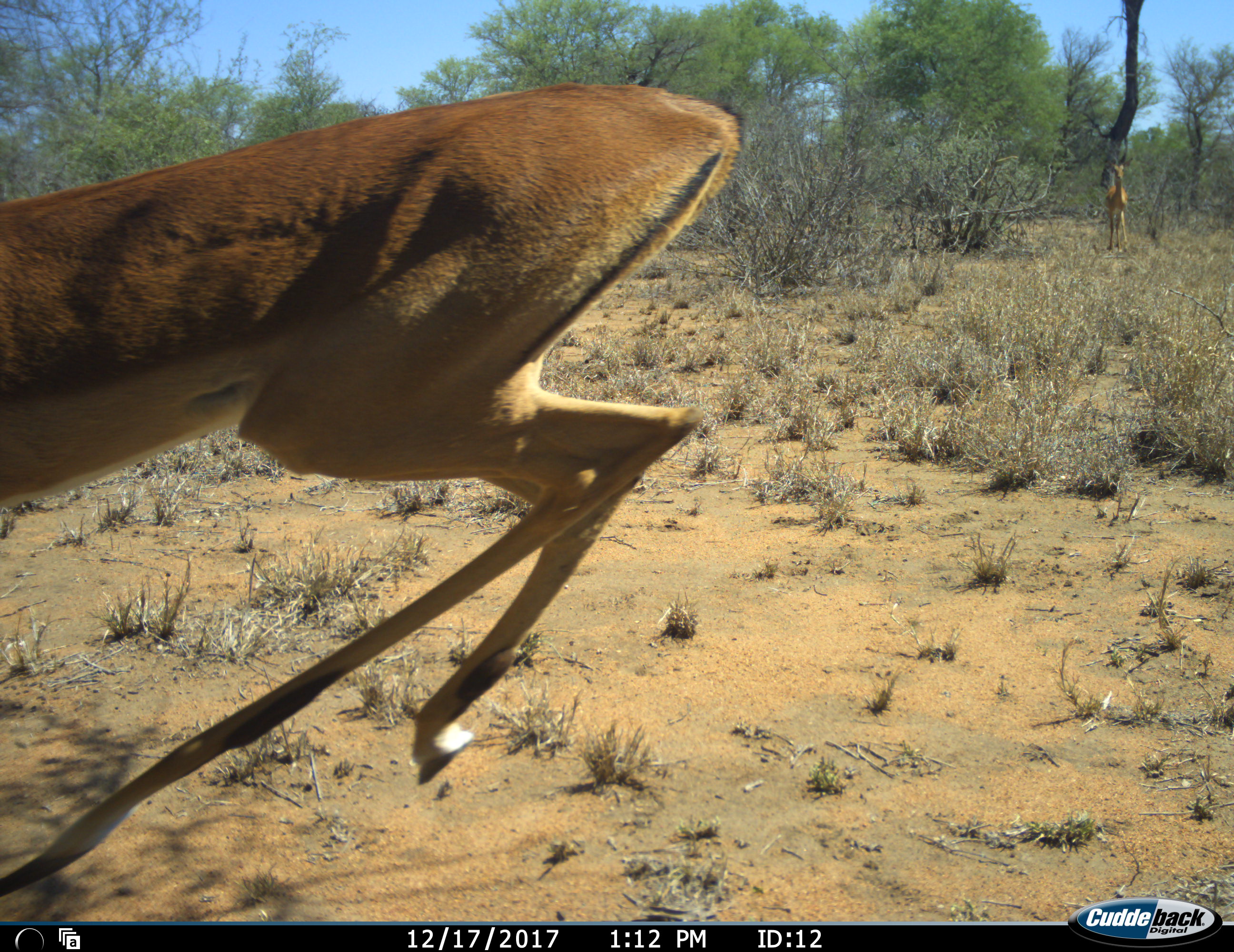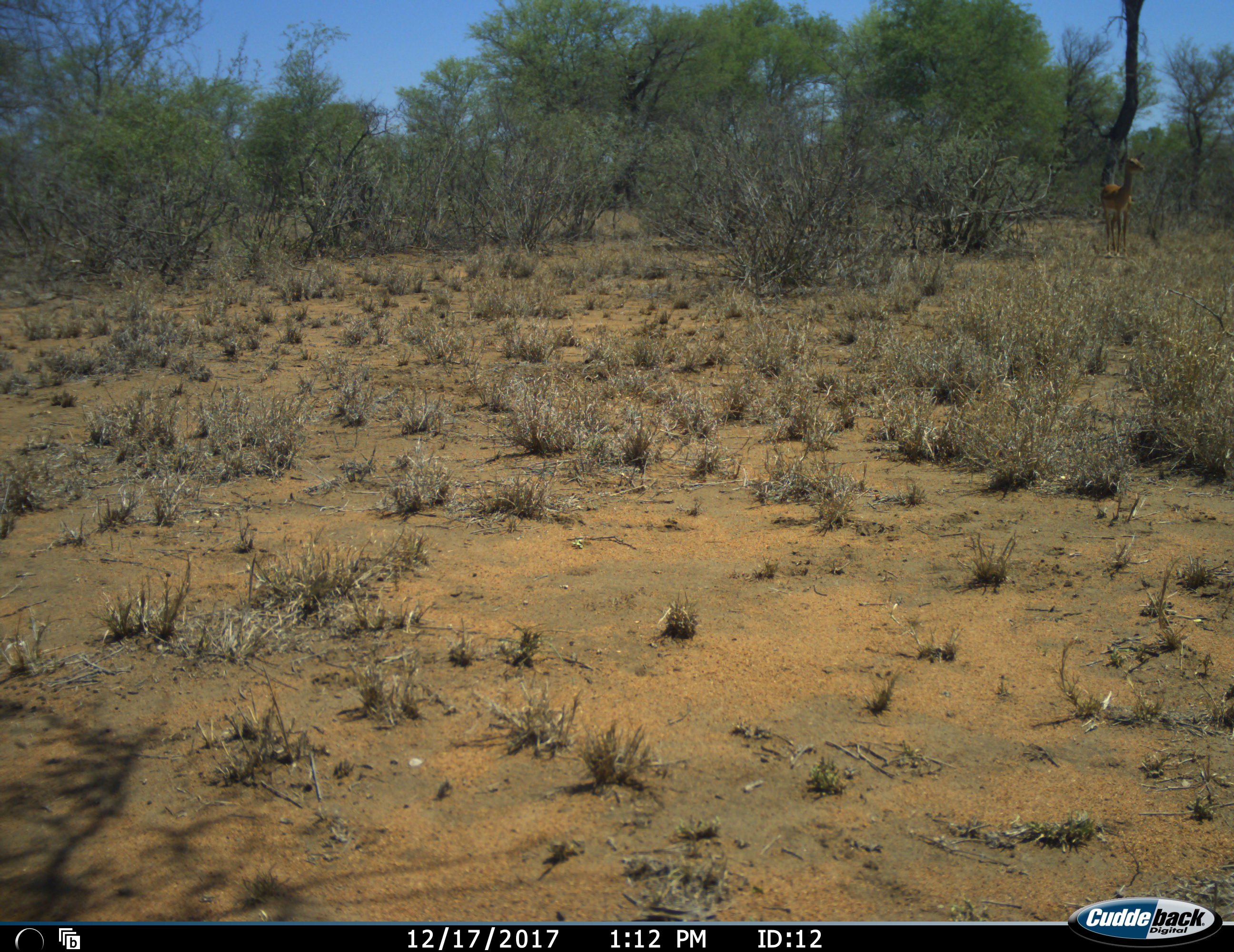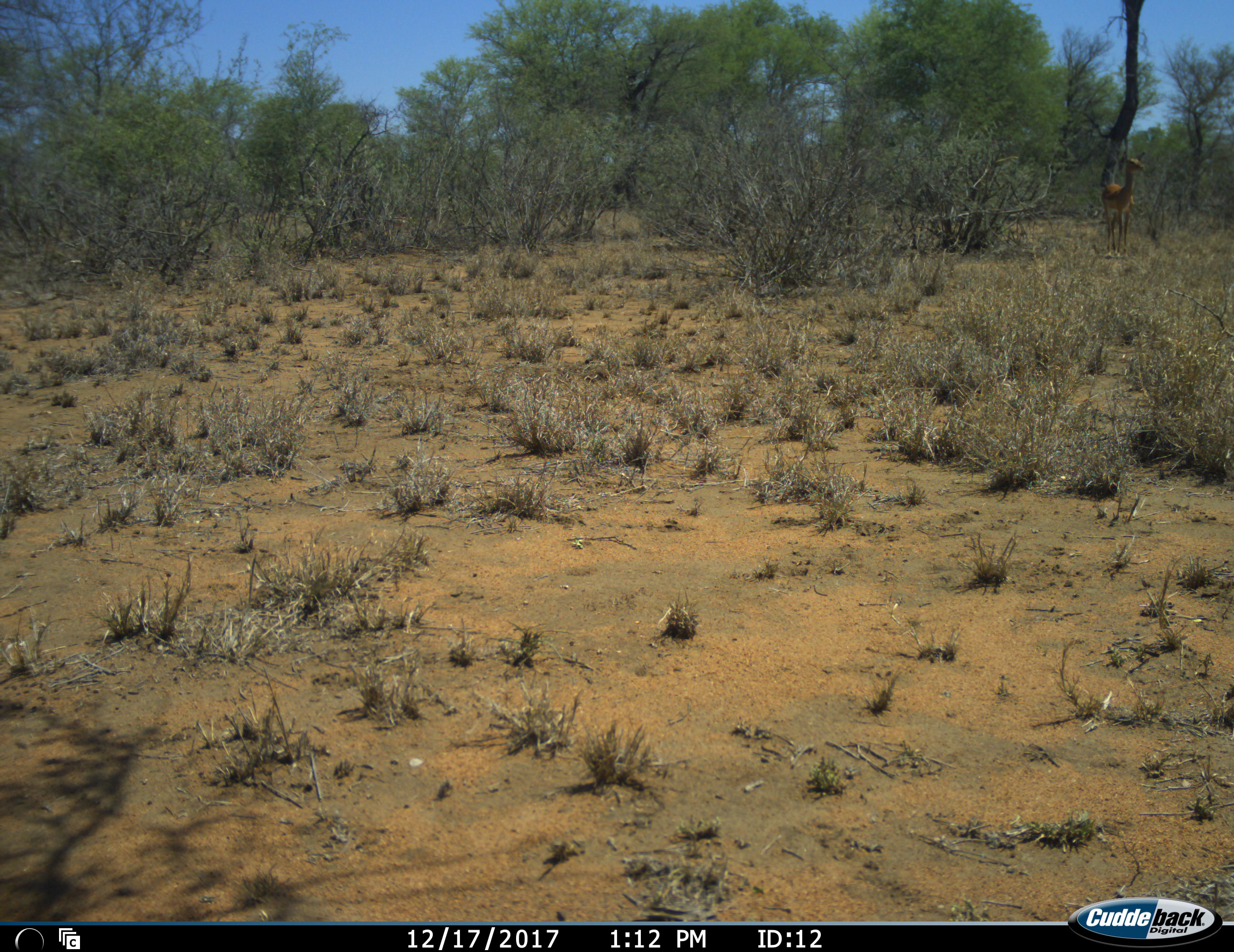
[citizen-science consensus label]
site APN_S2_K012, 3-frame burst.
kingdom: Animalia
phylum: Chordata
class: Mammalia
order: Artiodactyla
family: Bovidae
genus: Aepyceros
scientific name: Aepyceros melampus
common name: impala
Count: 2.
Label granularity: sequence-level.